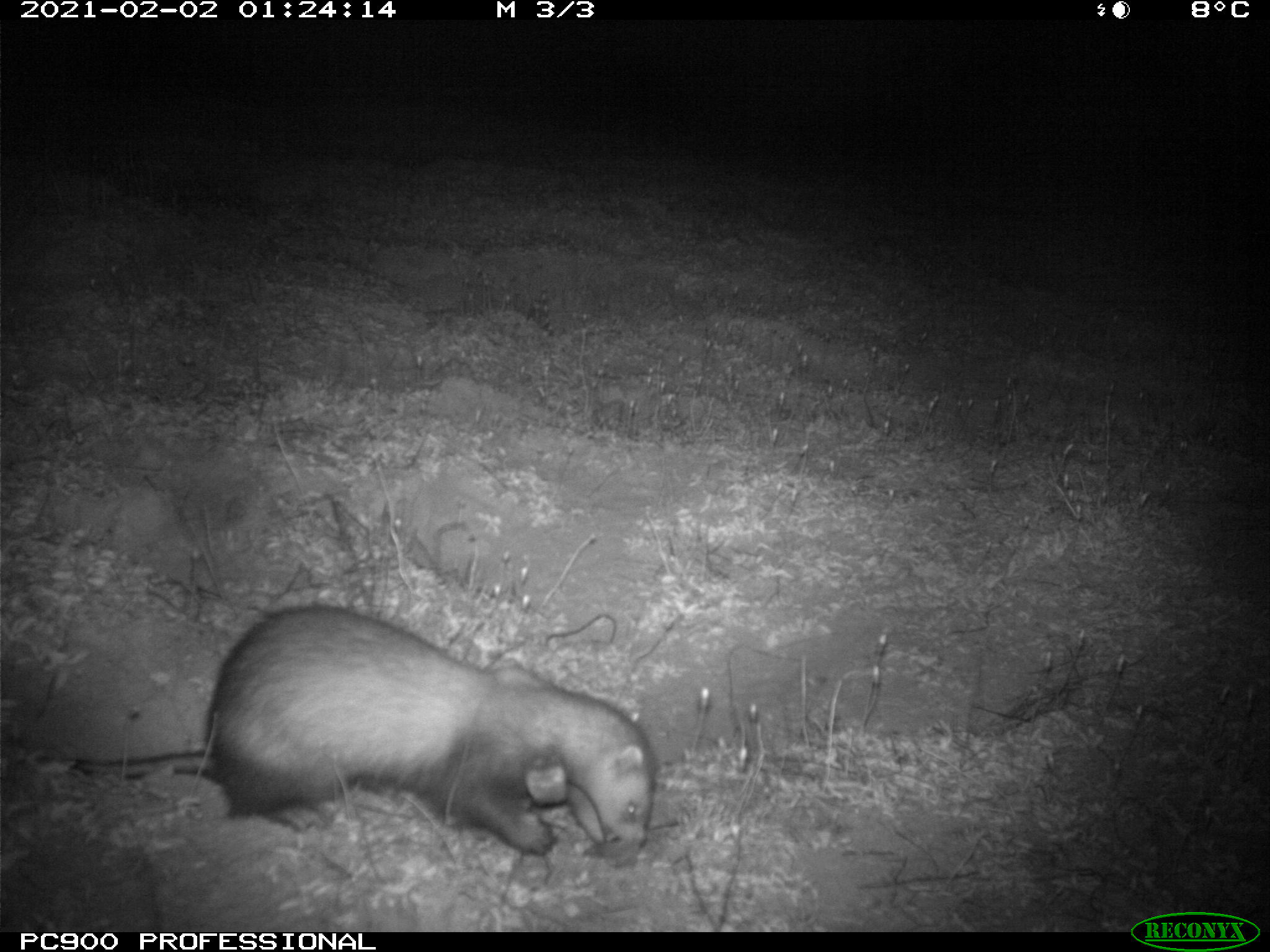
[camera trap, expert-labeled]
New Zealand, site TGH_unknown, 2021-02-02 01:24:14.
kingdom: Animalia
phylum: Chordata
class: Mammalia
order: Carnivora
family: Mustelidae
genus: Mustela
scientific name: Mustela furo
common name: ferret